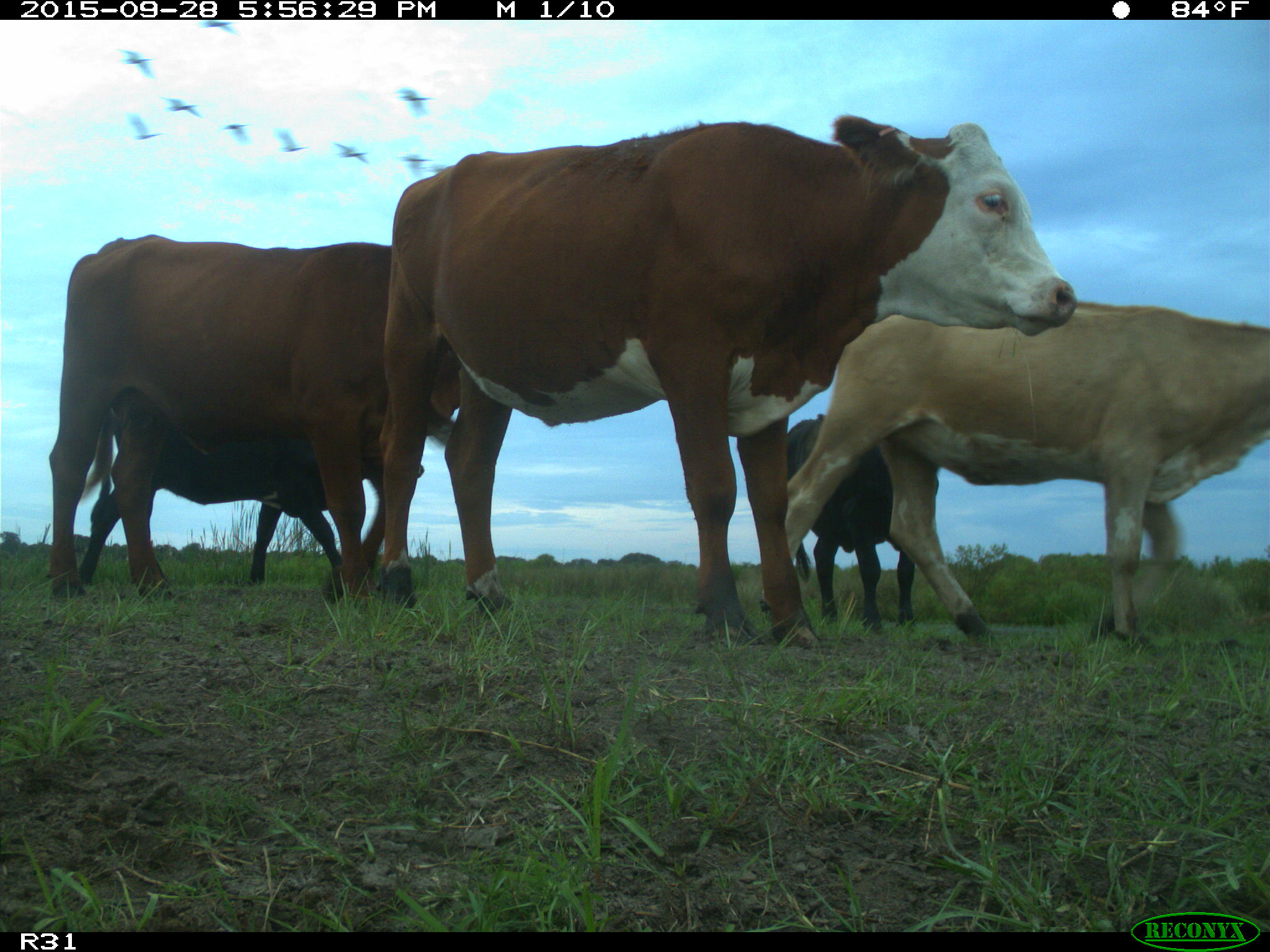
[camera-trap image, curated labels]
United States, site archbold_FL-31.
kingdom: Animalia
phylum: Chordata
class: Mammalia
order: Artiodactyla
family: Bovidae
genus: Bos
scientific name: Bos taurus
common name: domestic cow